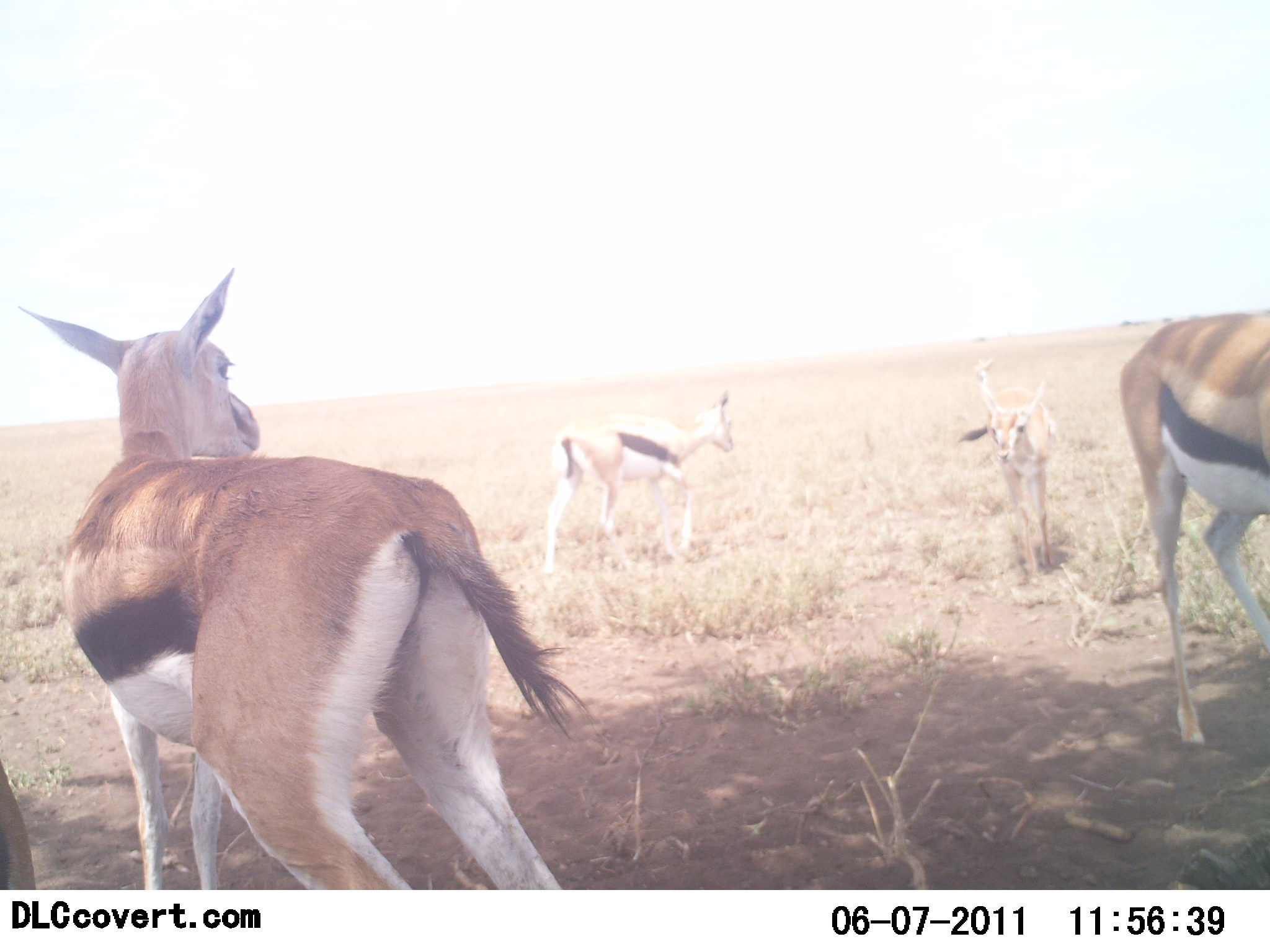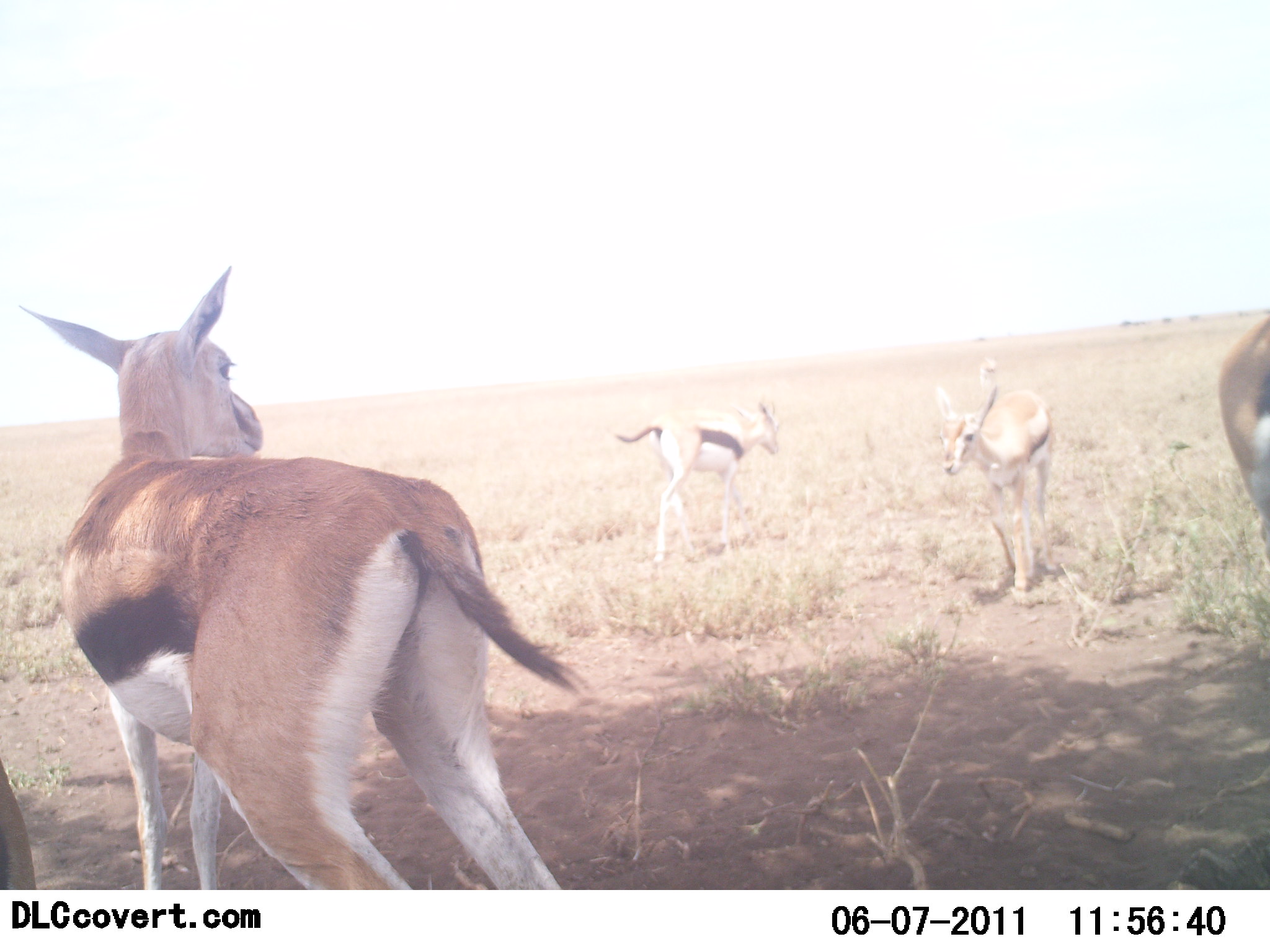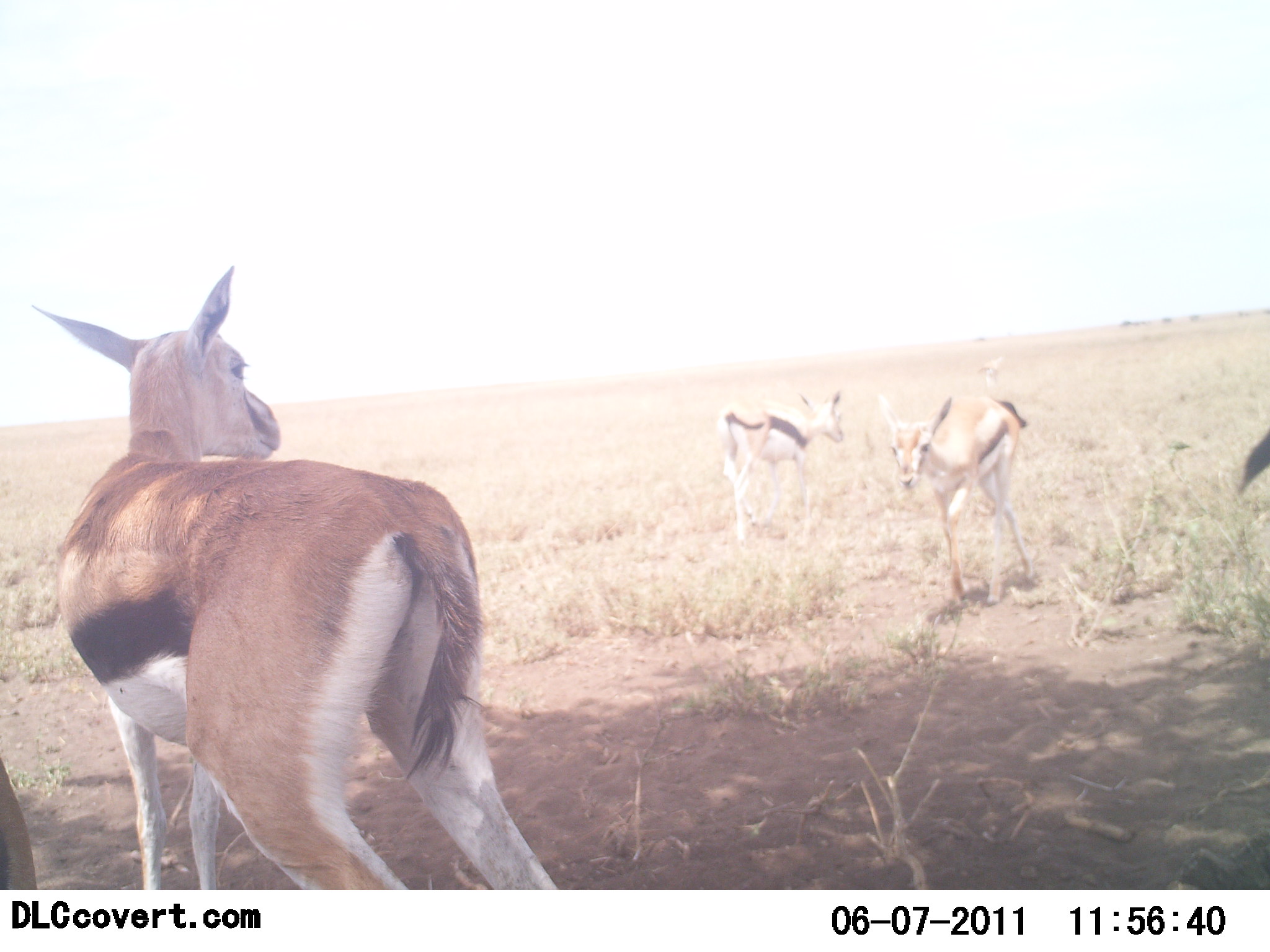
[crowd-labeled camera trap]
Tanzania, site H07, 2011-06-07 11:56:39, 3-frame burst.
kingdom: Animalia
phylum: Chordata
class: Mammalia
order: Artiodactyla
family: Bovidae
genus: Eudorcas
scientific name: Eudorcas thomsonii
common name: thomson's gazelle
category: gazellethomsons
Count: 5.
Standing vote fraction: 91%.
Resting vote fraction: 9%.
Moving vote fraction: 82%.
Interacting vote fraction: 0%.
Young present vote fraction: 9%.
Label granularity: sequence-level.